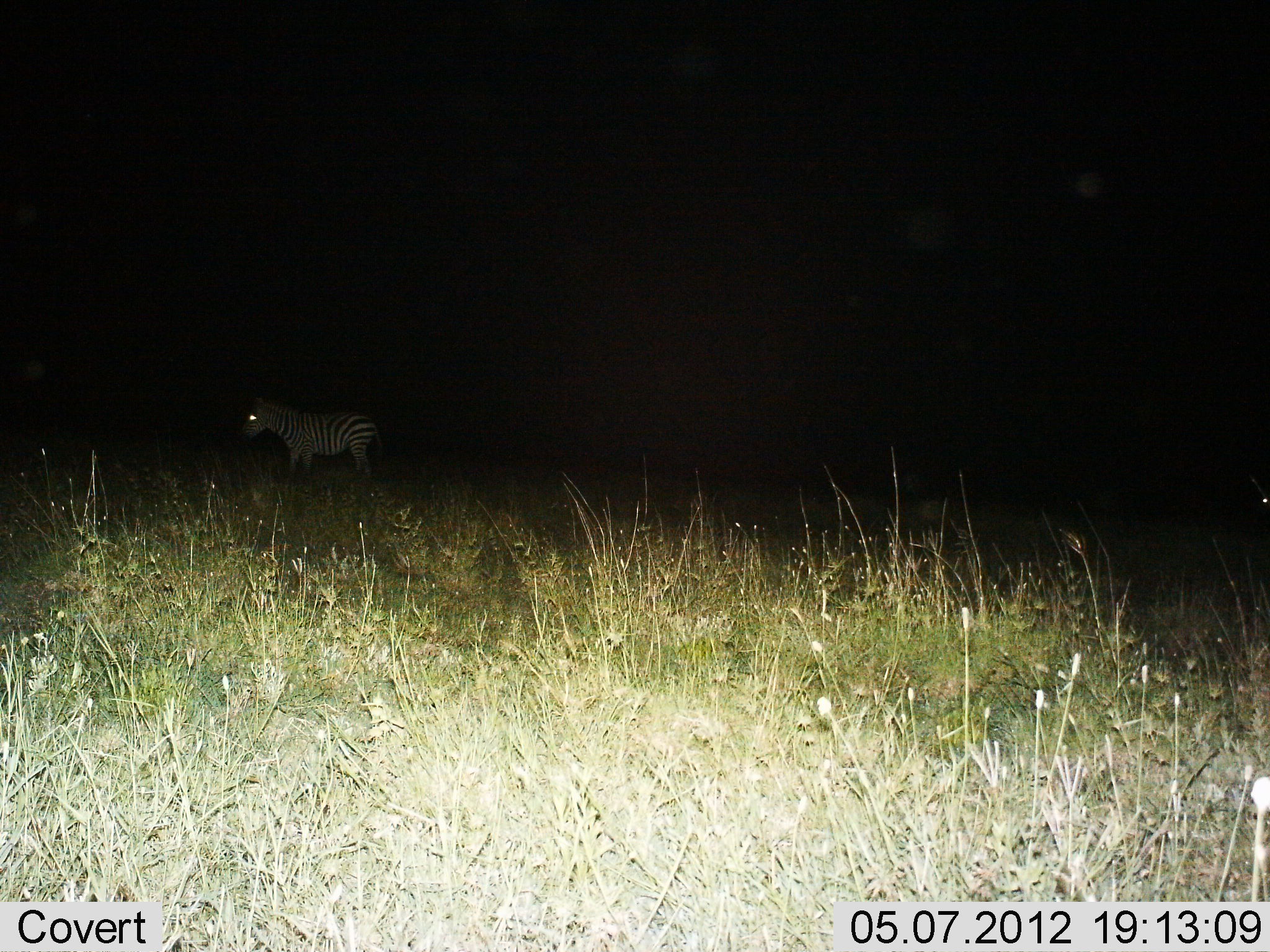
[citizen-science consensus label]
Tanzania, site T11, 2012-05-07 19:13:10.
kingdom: Animalia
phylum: Chordata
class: Mammalia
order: Perissodactyla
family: Equidae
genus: Equus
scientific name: Equus quagga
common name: plains zebra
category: zebra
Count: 1.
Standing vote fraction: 100%.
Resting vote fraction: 0%.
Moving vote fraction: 0%.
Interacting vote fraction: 0%.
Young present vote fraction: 0%.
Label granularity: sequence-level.